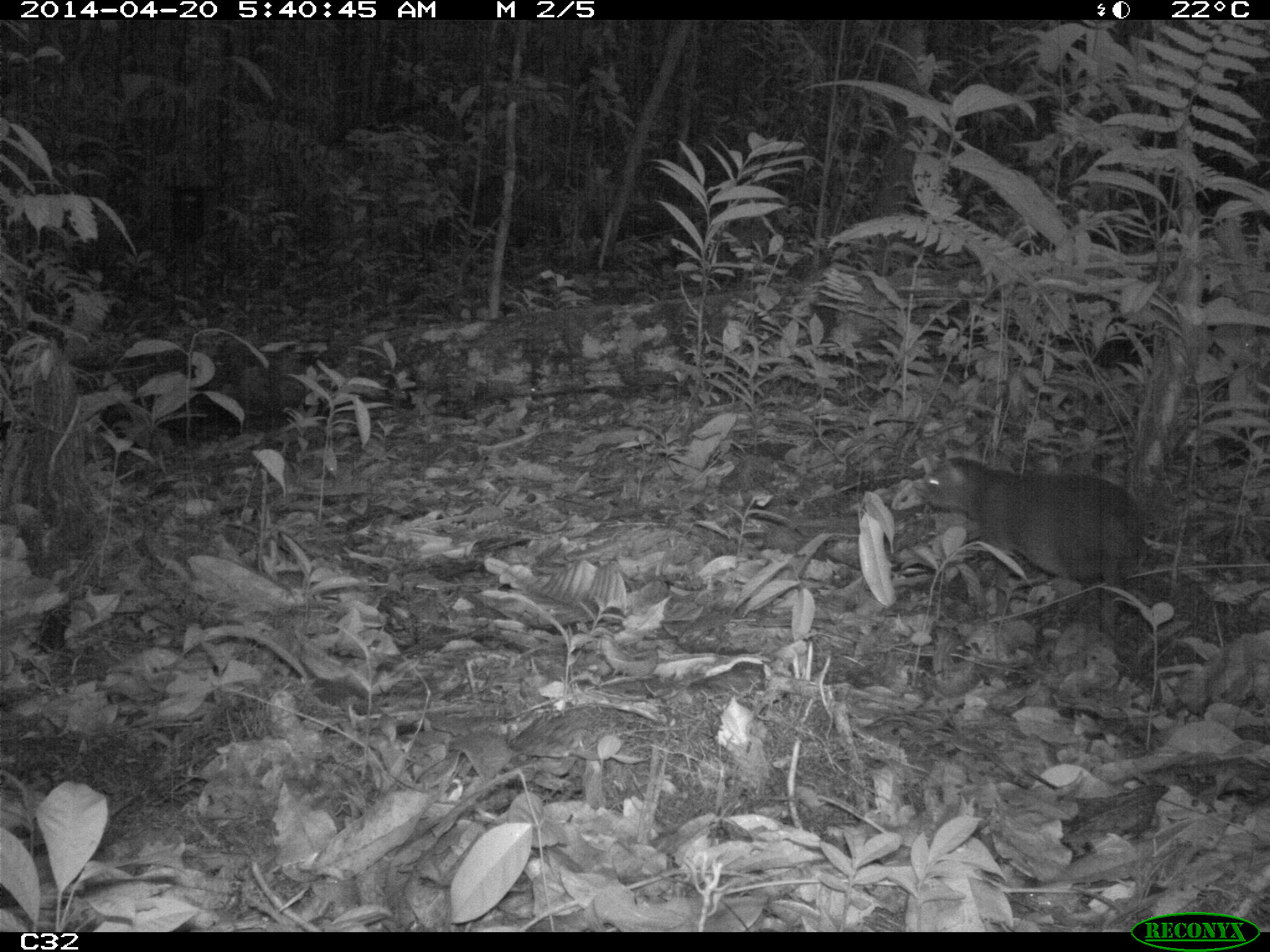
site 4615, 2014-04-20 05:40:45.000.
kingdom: Animalia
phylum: Chordata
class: Mammalia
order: Rodentia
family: Dasyproctidae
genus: Myoprocta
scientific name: Myoprocta pratti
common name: green acouchi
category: myoprocta pratii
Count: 1.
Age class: adult.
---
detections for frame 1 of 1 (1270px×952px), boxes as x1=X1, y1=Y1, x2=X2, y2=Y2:
myoprocta pratii: x1=913, y1=456, x2=1139, y2=635